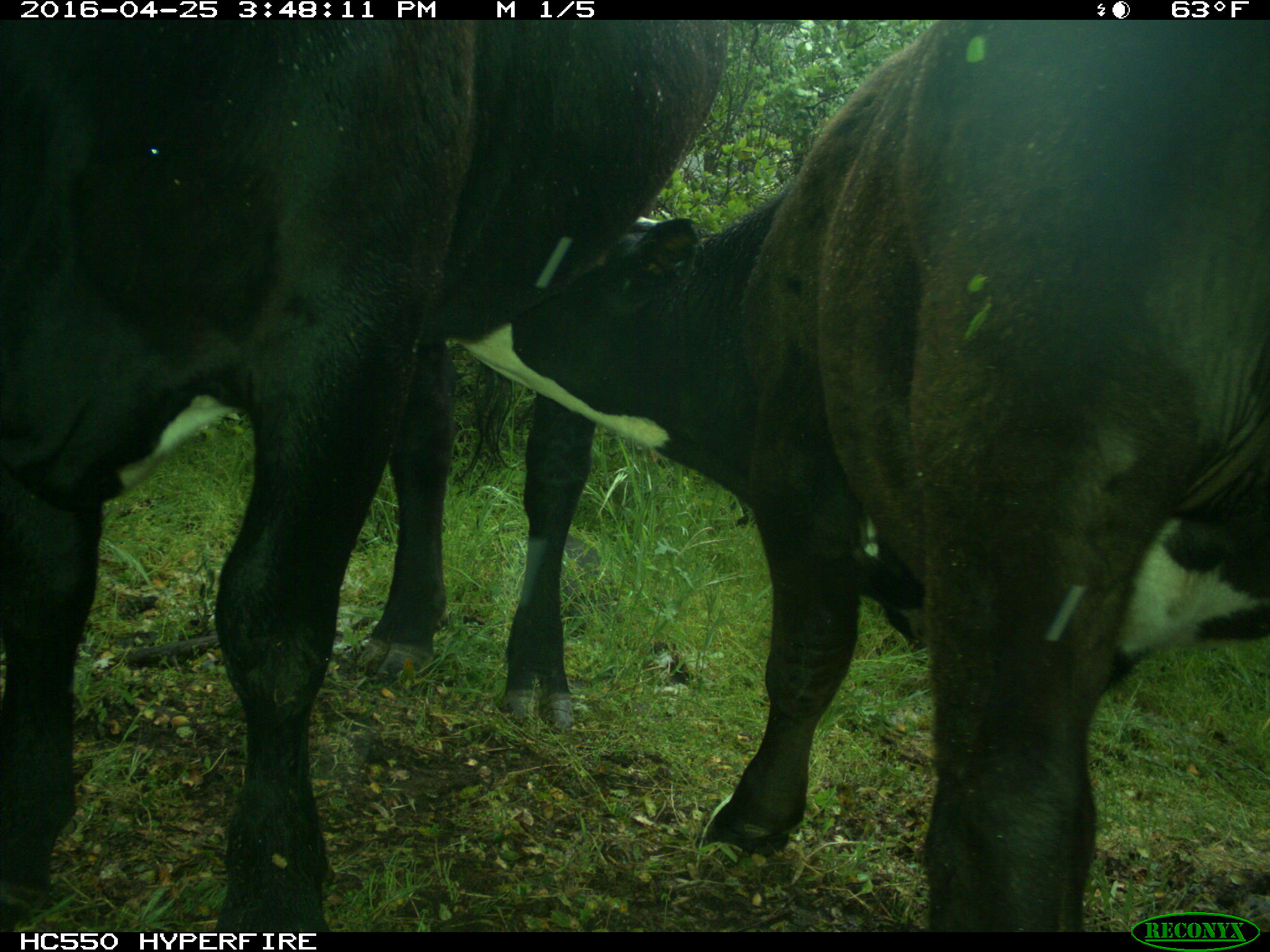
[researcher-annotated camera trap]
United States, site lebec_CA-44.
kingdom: Animalia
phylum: Chordata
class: Mammalia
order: Artiodactyla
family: Bovidae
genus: Bos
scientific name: Bos taurus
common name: domestic cow